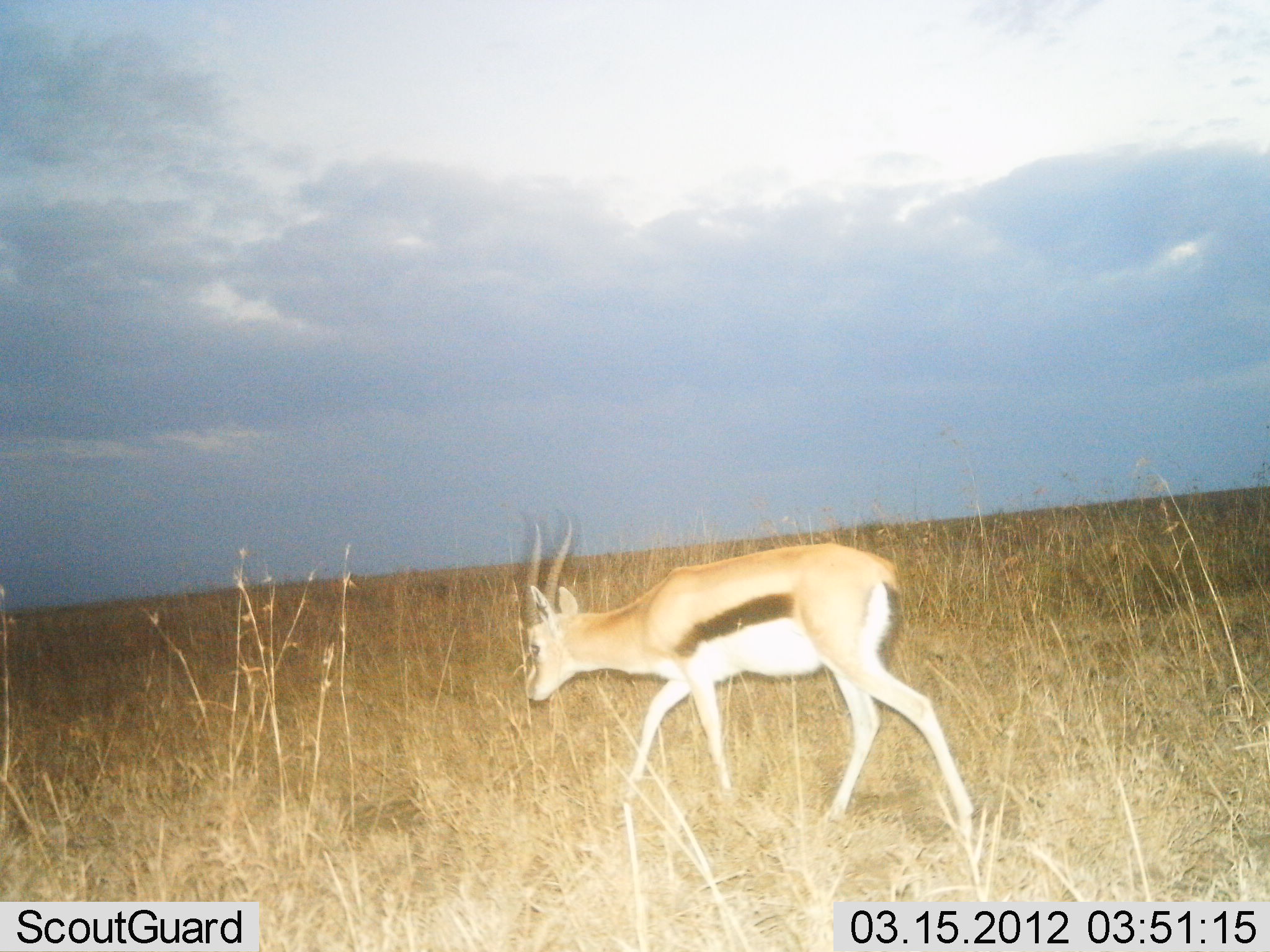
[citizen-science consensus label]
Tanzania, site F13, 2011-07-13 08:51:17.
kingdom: Animalia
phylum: Chordata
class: Mammalia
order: Artiodactyla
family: Bovidae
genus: Eudorcas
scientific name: Eudorcas thomsonii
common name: thomson's gazelle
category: gazellethomsons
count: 1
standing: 8%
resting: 0%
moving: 92%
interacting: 0%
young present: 0%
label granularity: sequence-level